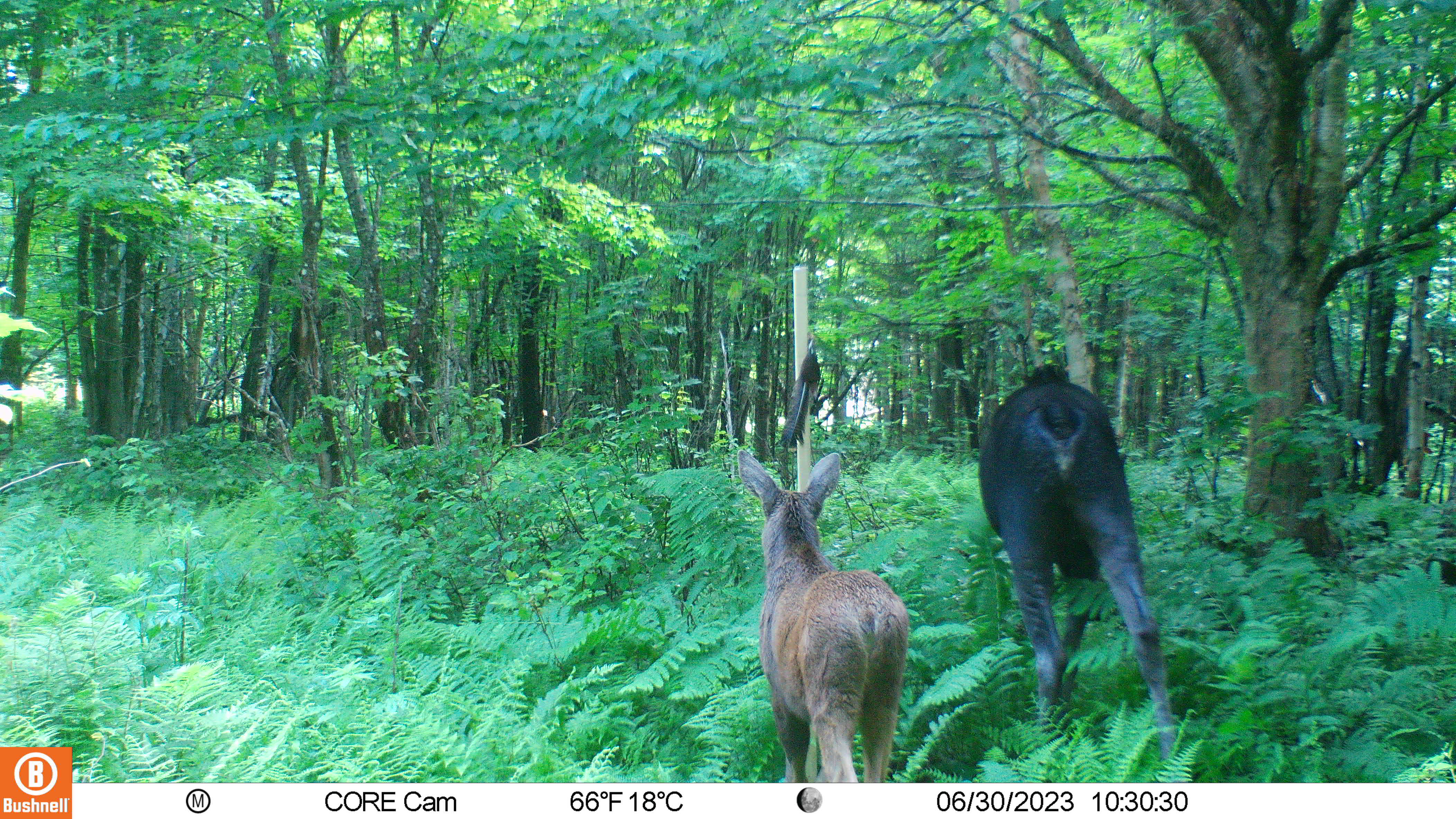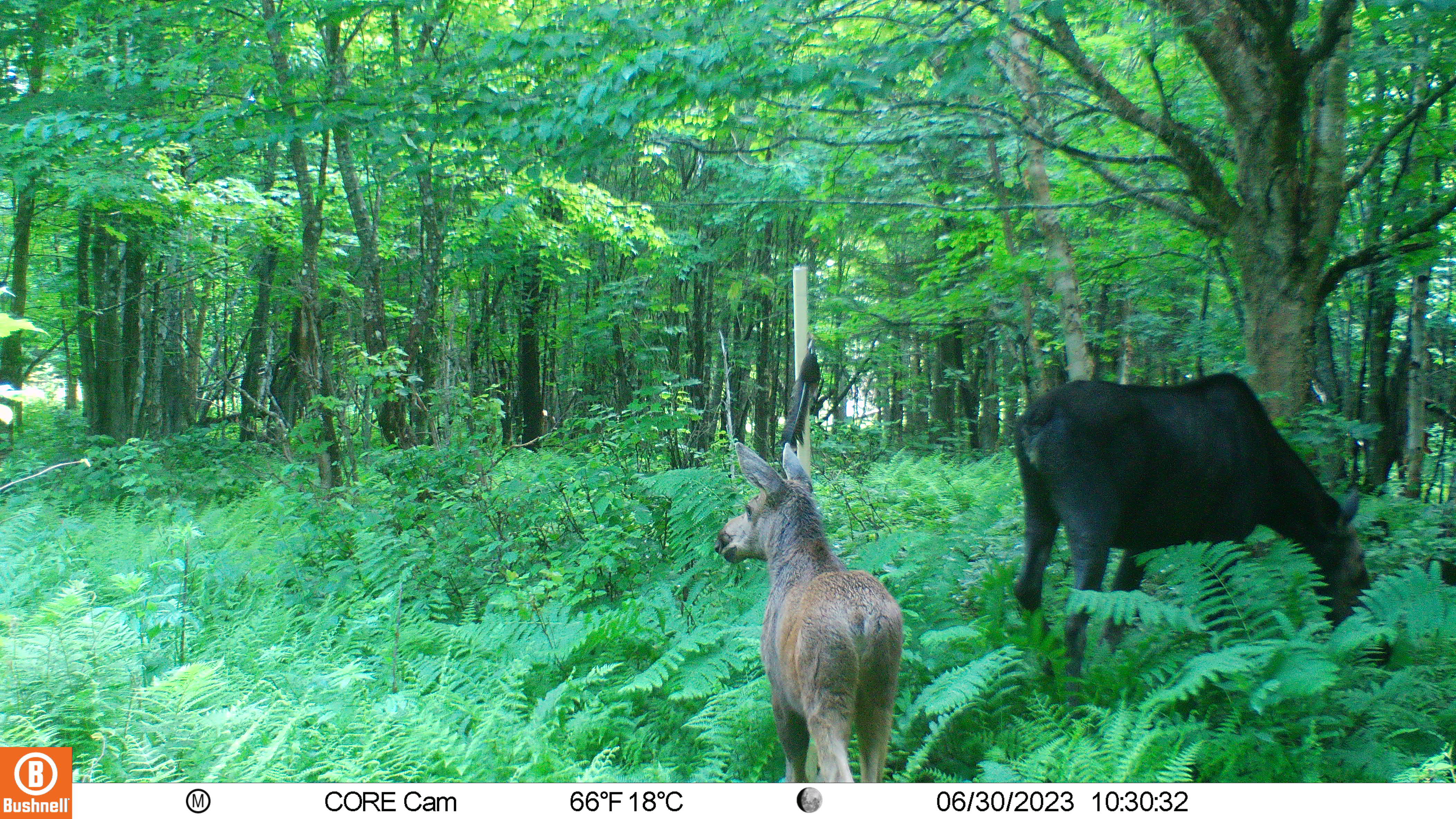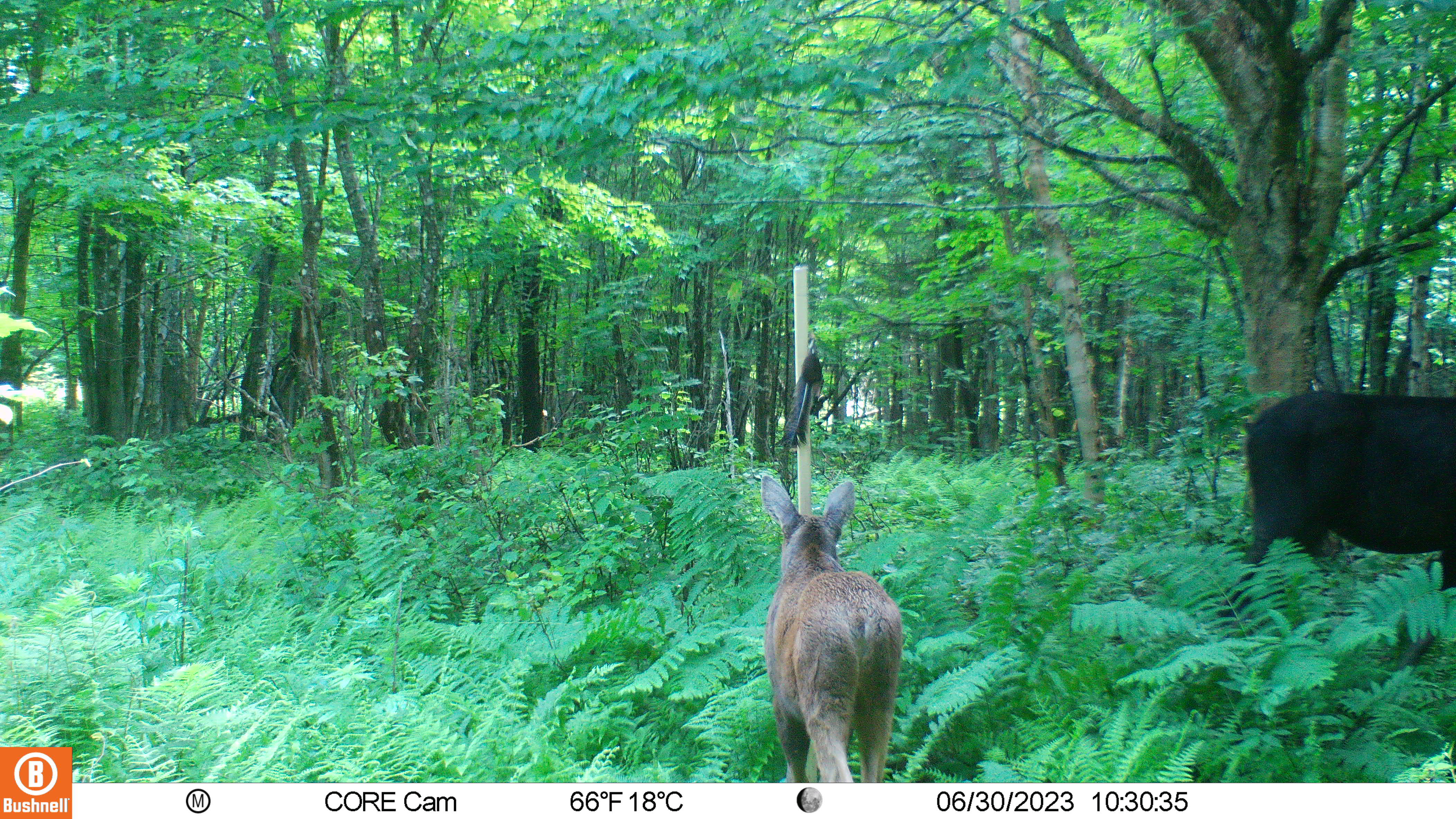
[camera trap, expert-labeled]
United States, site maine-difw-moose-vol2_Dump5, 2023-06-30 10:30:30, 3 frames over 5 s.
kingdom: Animalia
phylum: Chordata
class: Mammalia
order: Artiodactyla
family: Cervidae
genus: Alces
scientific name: Alces alces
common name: moose